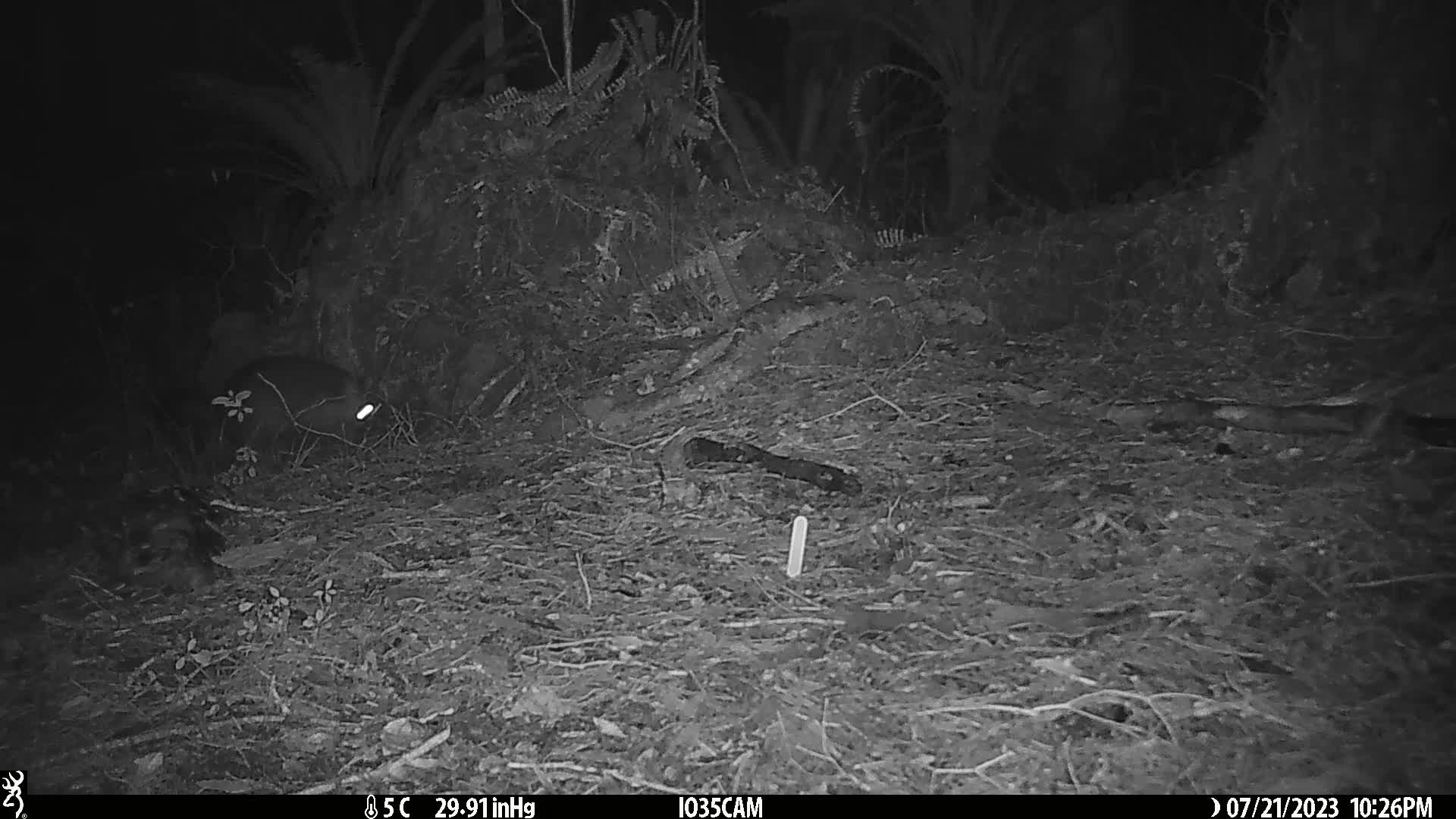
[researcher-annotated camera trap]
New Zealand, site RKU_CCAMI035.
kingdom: Animalia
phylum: Chordata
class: Mammalia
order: Diprotodontia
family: Phalangeridae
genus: Trichosurus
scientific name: Trichosurus vulpecula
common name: common brushtail possum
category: possum